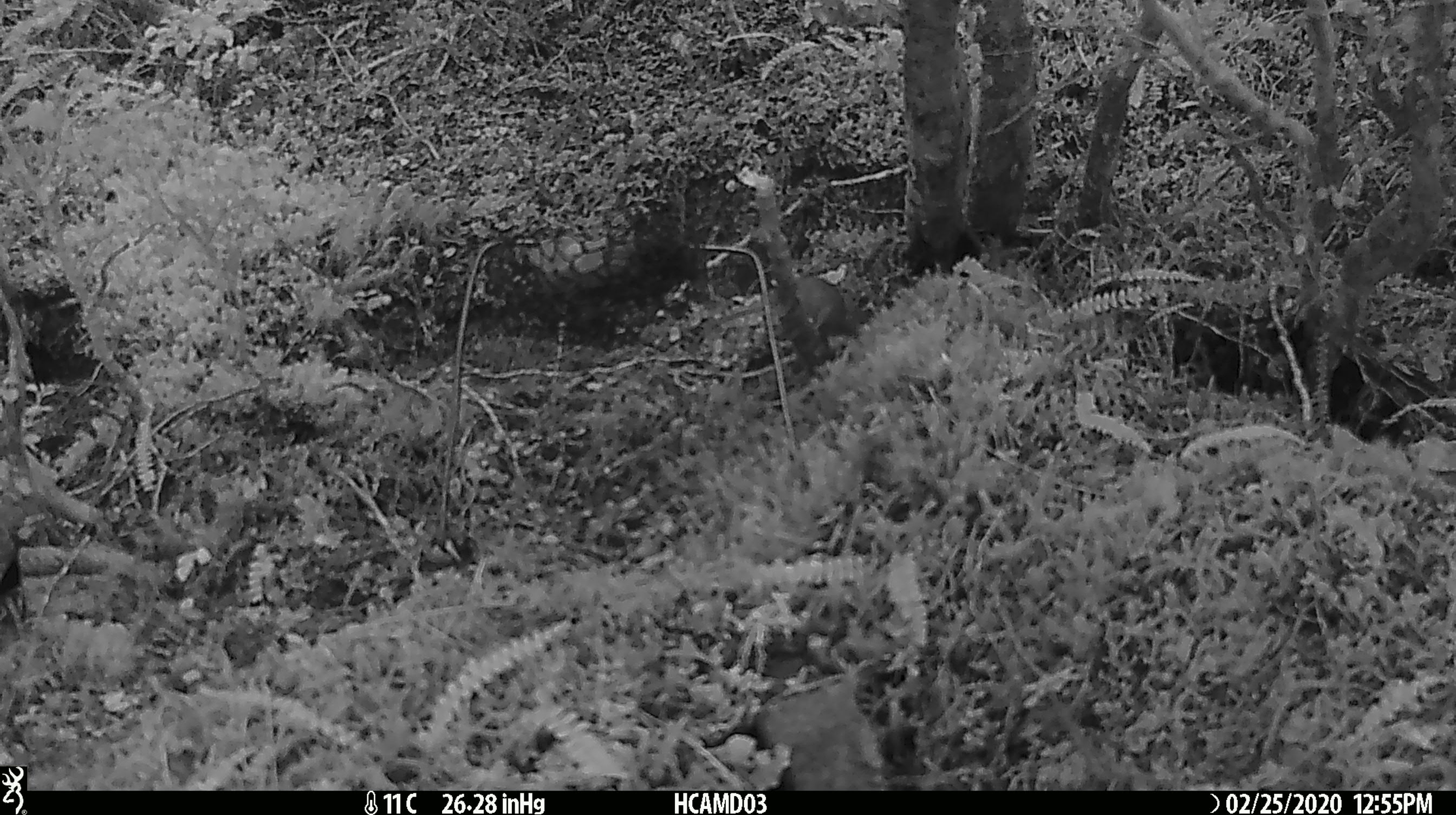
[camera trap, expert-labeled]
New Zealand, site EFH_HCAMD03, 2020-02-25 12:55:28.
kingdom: Animalia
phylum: Chordata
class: Mammalia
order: Rodentia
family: Muridae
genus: Mus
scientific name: Mus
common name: mouse